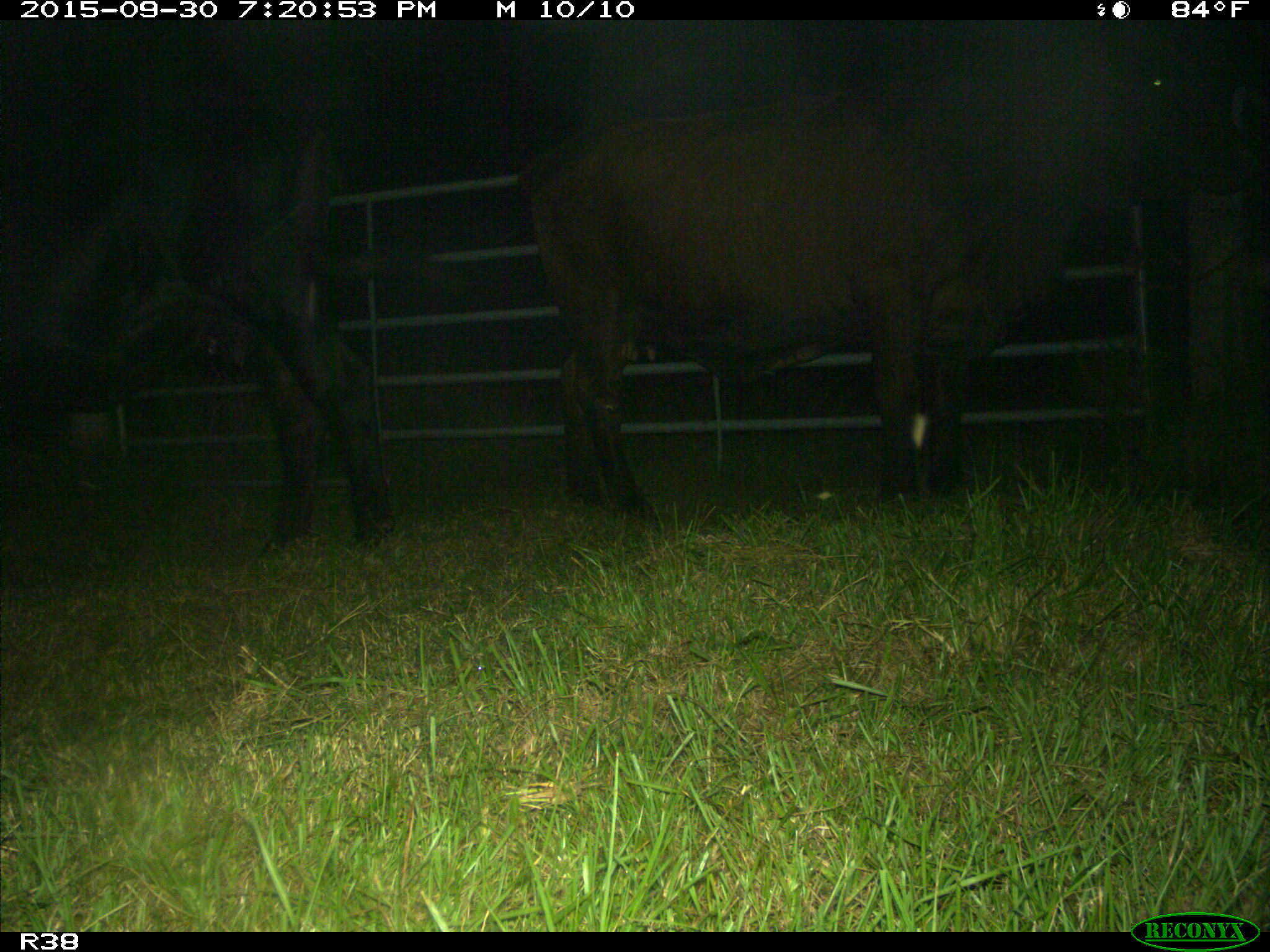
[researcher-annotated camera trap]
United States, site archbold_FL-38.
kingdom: Animalia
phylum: Chordata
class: Mammalia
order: Artiodactyla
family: Bovidae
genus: Bos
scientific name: Bos taurus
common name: domestic cow